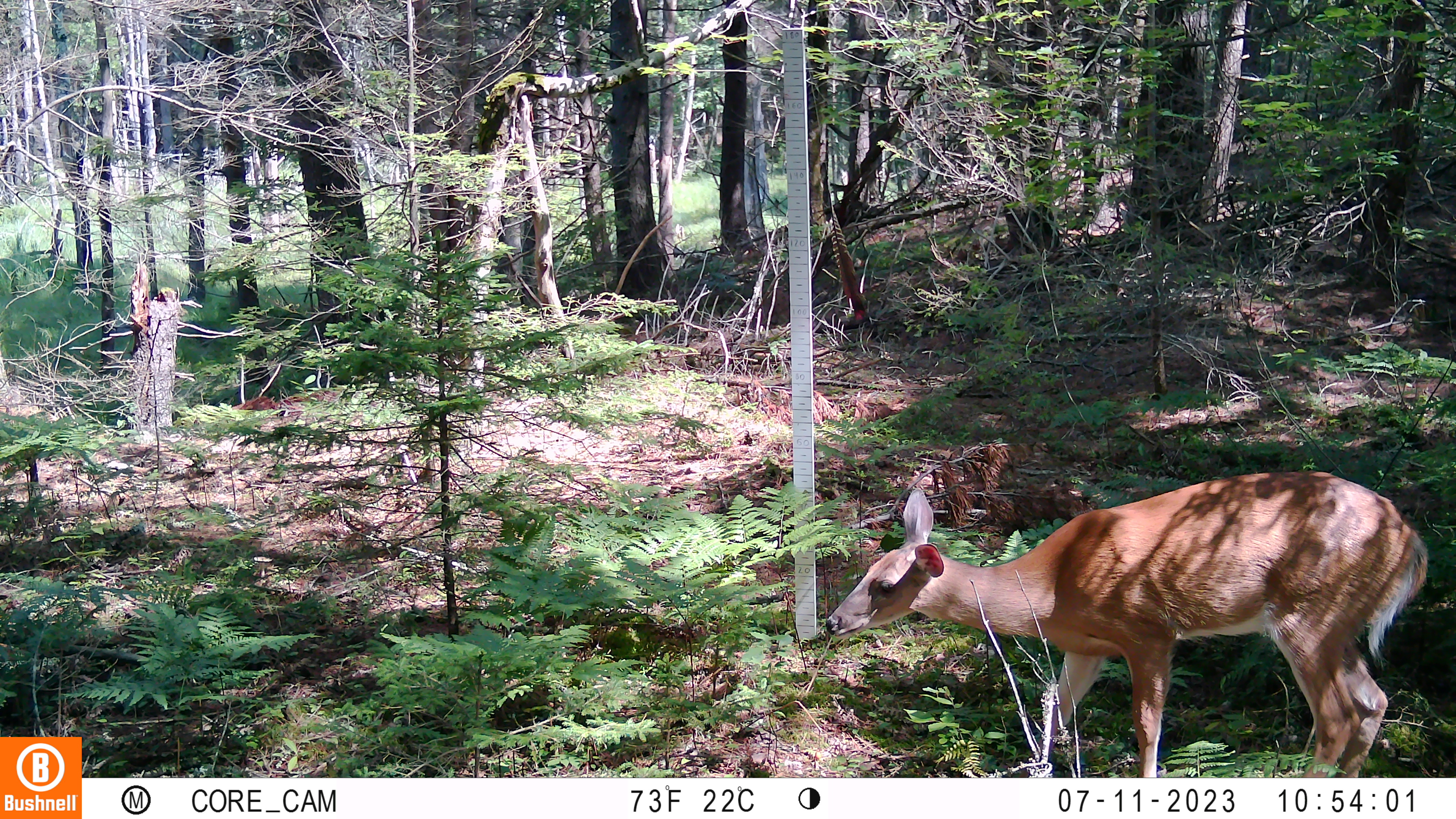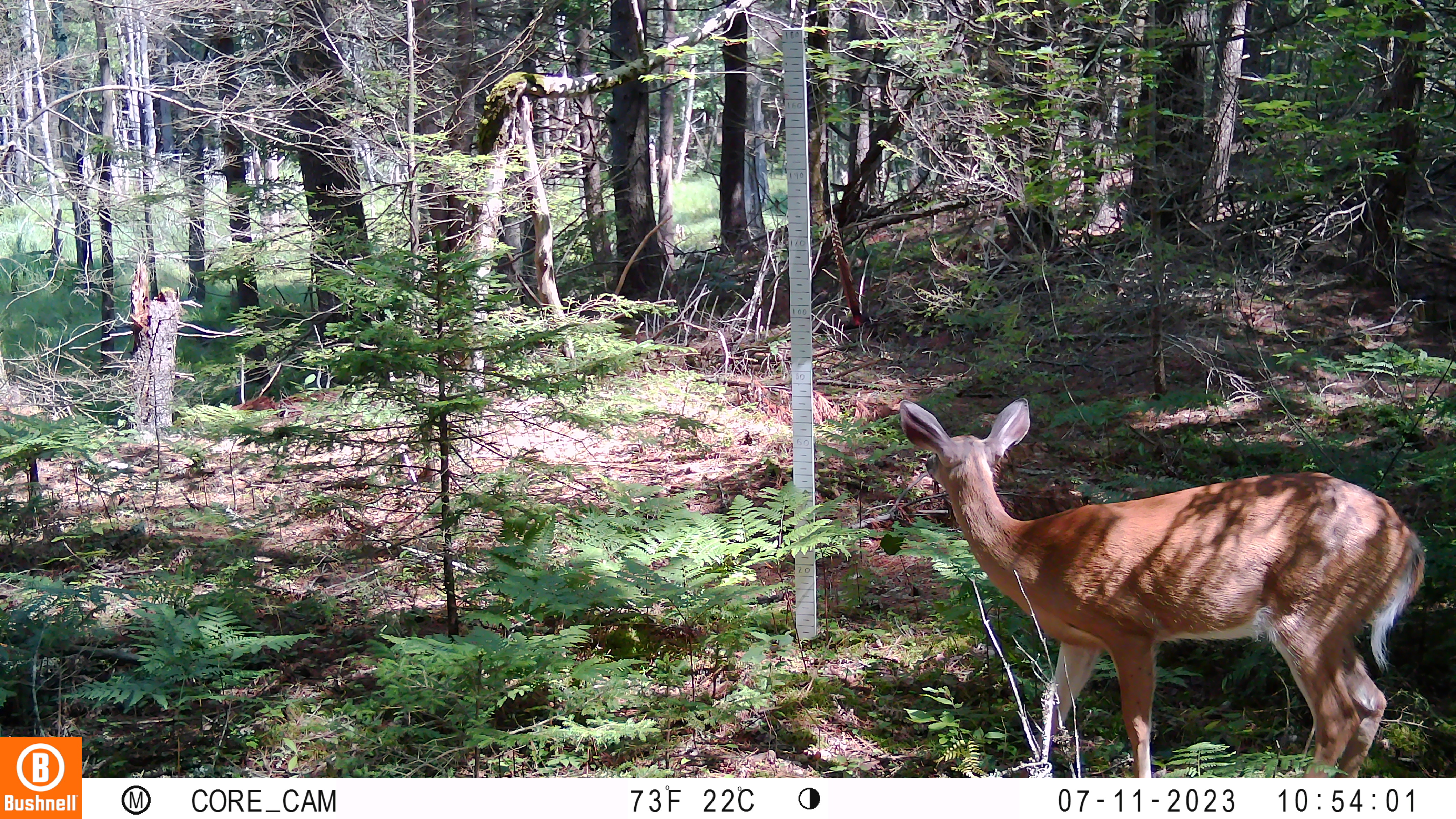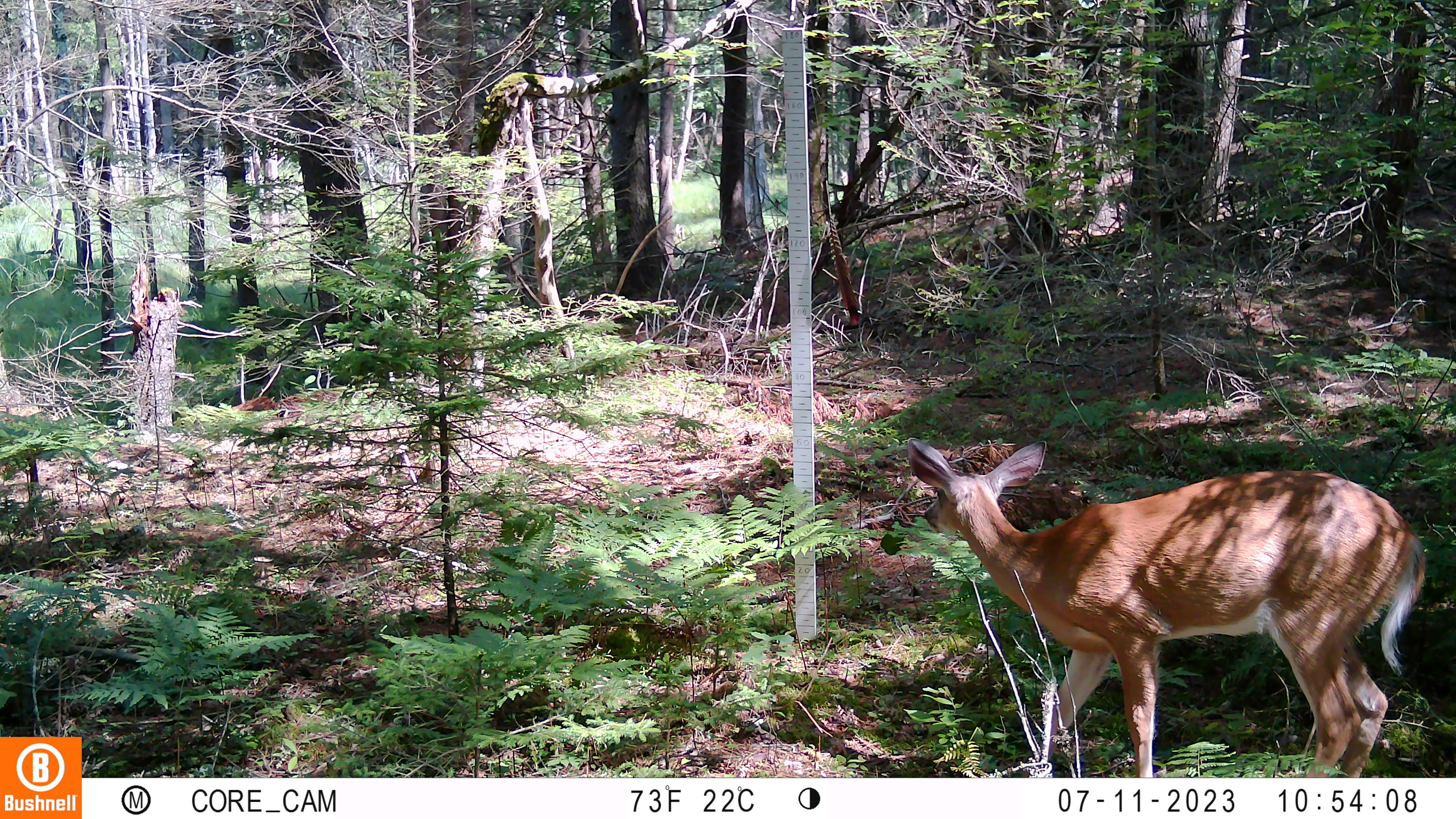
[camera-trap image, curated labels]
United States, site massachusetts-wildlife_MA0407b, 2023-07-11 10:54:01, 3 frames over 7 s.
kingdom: Animalia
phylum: Chordata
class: Mammalia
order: Artiodactyla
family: Cervidae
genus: Odocoileus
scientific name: Odocoileus virginianus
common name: white-tailed deer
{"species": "white-tailed deer (Odocoileus virginianus)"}